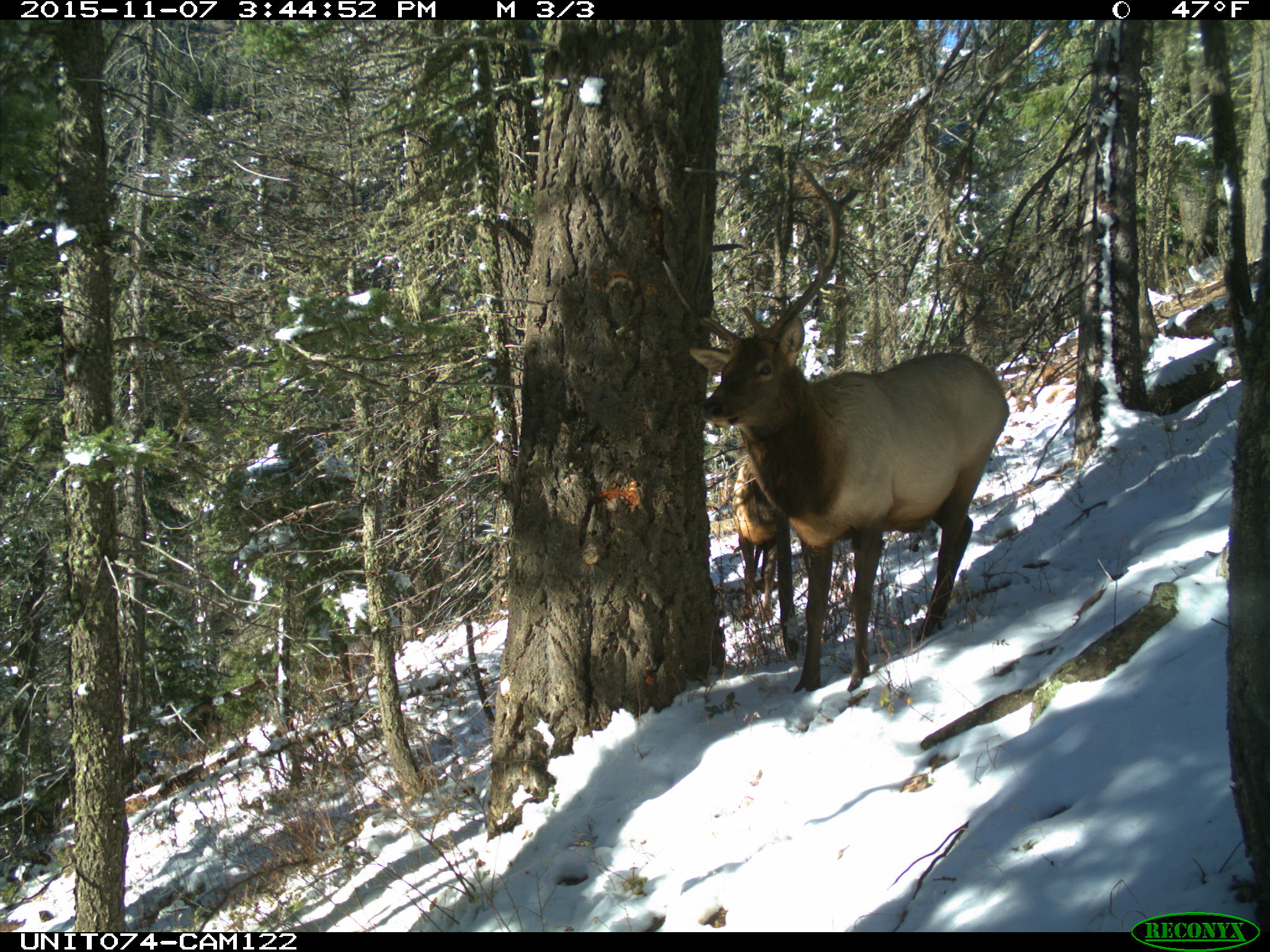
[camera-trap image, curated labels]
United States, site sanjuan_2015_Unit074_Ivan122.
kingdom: Animalia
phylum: Chordata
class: Mammalia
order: Artiodactyla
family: Cervidae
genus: Cervus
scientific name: Cervus elaphus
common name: red deer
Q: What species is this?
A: Cervus elaphus (red deer).